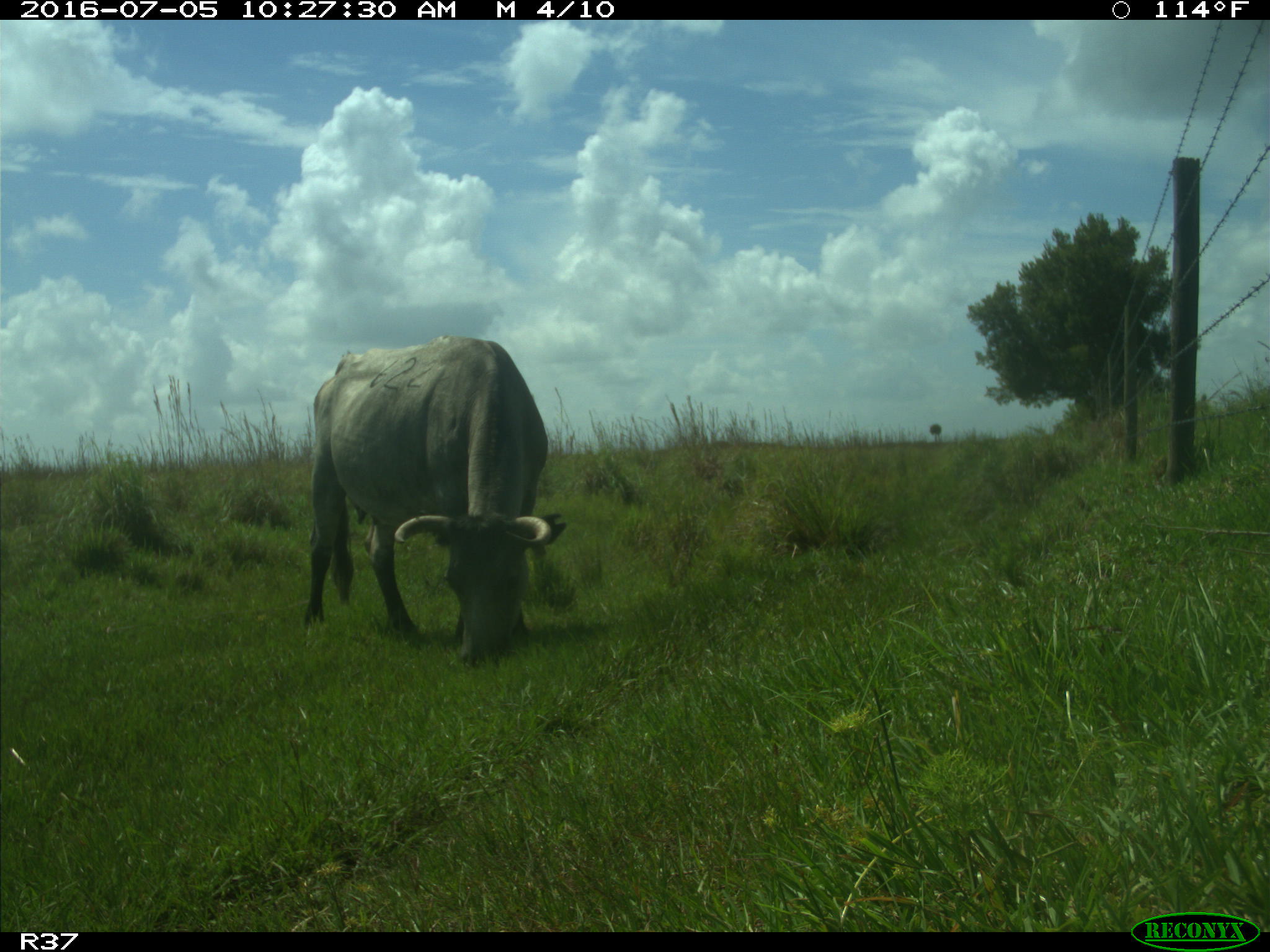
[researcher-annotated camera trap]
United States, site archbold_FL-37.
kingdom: Animalia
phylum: Chordata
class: Mammalia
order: Artiodactyla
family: Bovidae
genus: Bos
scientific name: Bos taurus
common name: domestic cow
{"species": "Bos taurus (domestic cow)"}